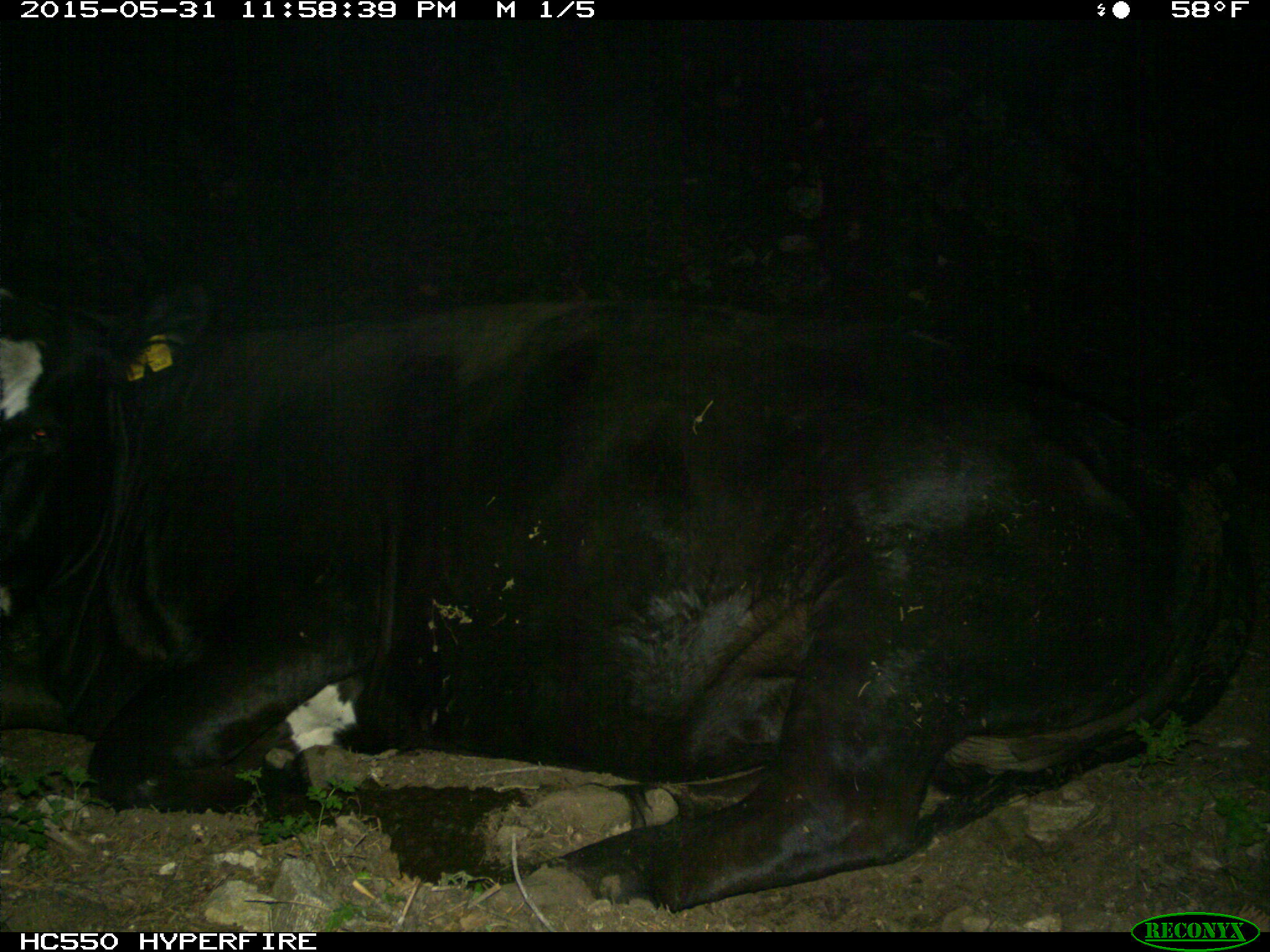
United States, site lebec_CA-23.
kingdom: Animalia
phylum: Chordata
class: Mammalia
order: Artiodactyla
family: Bovidae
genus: Bos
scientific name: Bos taurus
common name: domestic cow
Bos taurus (domestic cow).